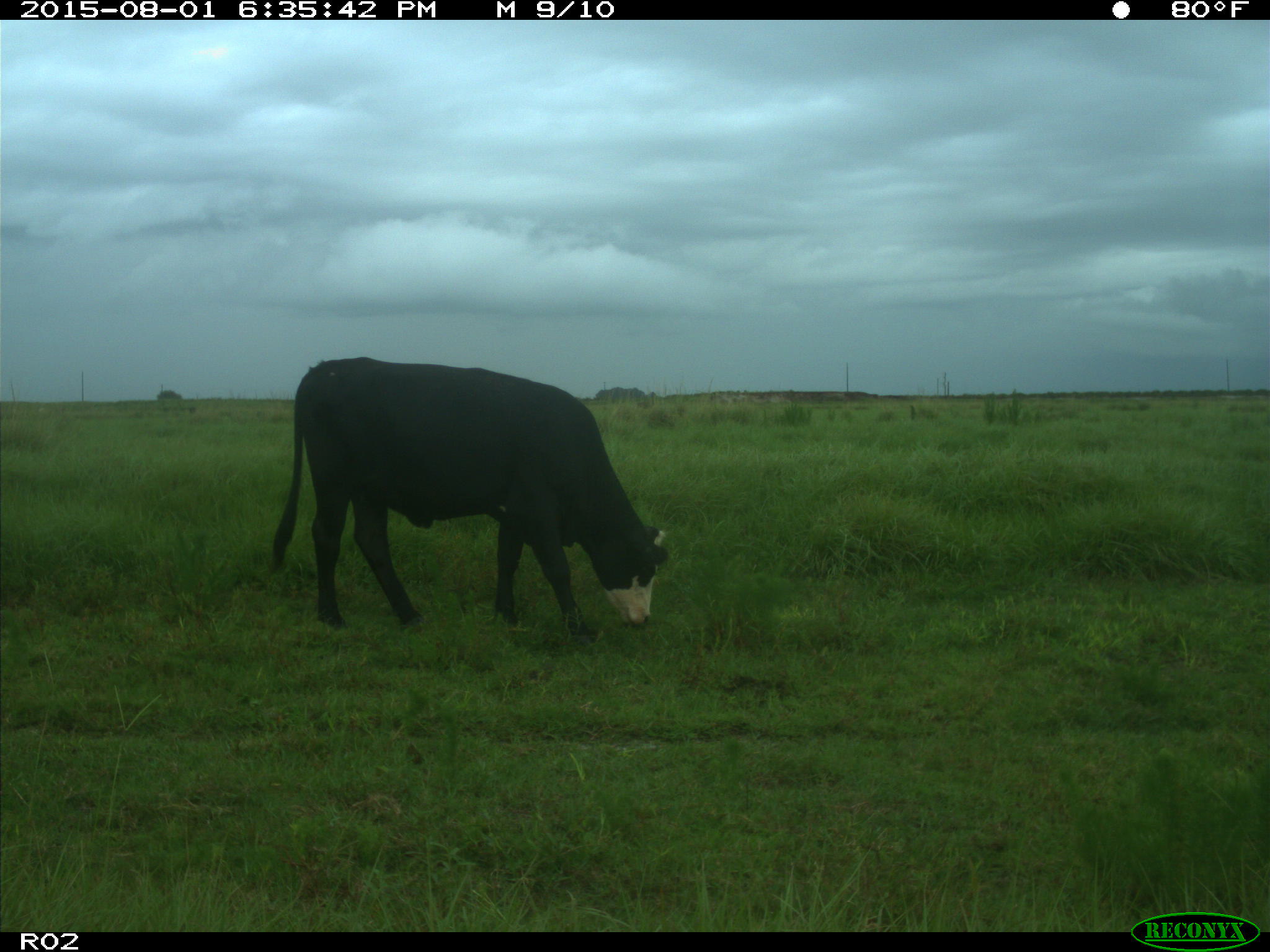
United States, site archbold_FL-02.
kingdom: Animalia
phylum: Chordata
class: Mammalia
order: Artiodactyla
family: Bovidae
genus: Bos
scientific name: Bos taurus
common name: domestic cow